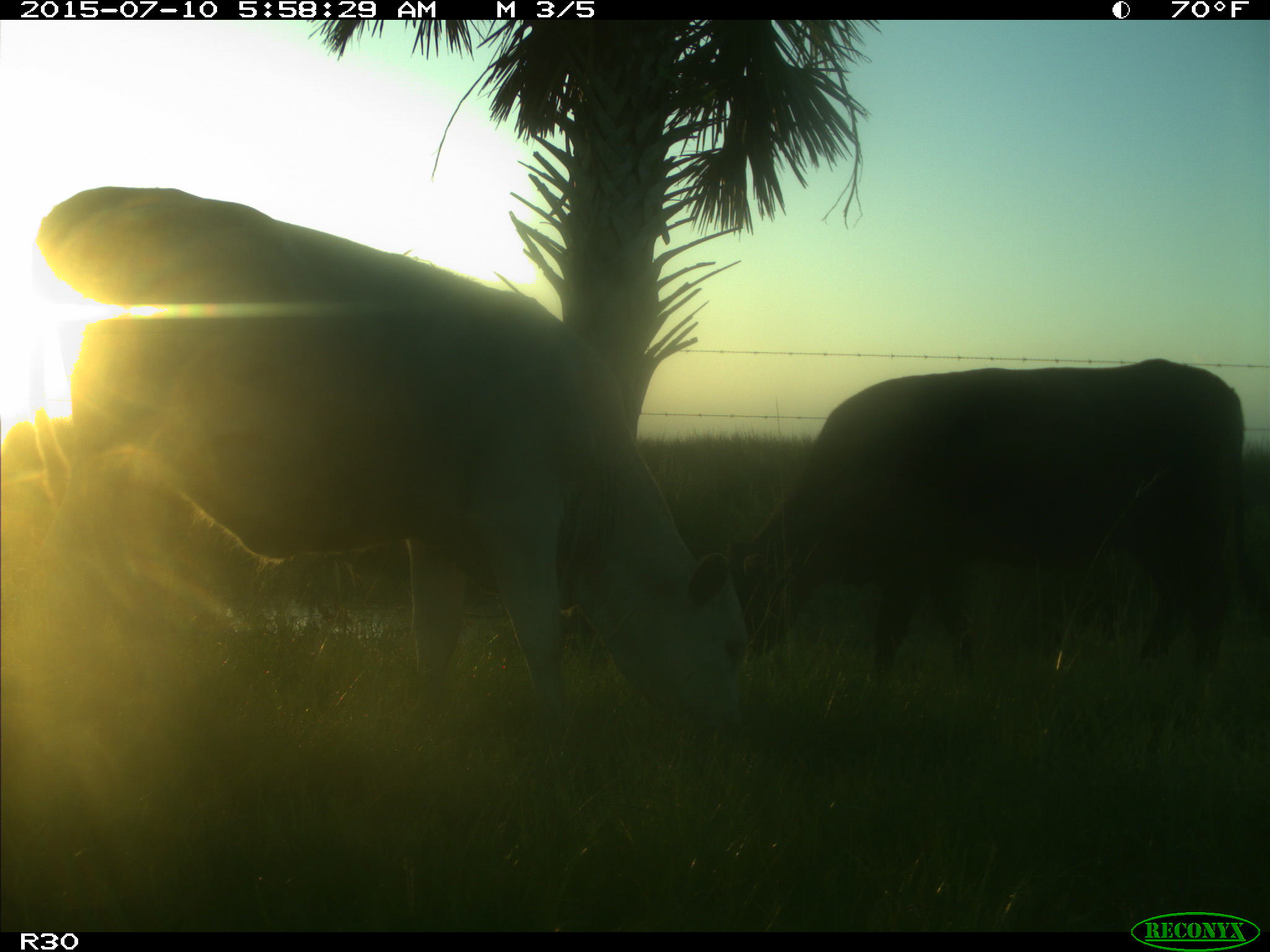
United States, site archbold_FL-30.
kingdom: Animalia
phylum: Chordata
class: Mammalia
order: Artiodactyla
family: Bovidae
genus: Bos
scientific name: Bos taurus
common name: domestic cow